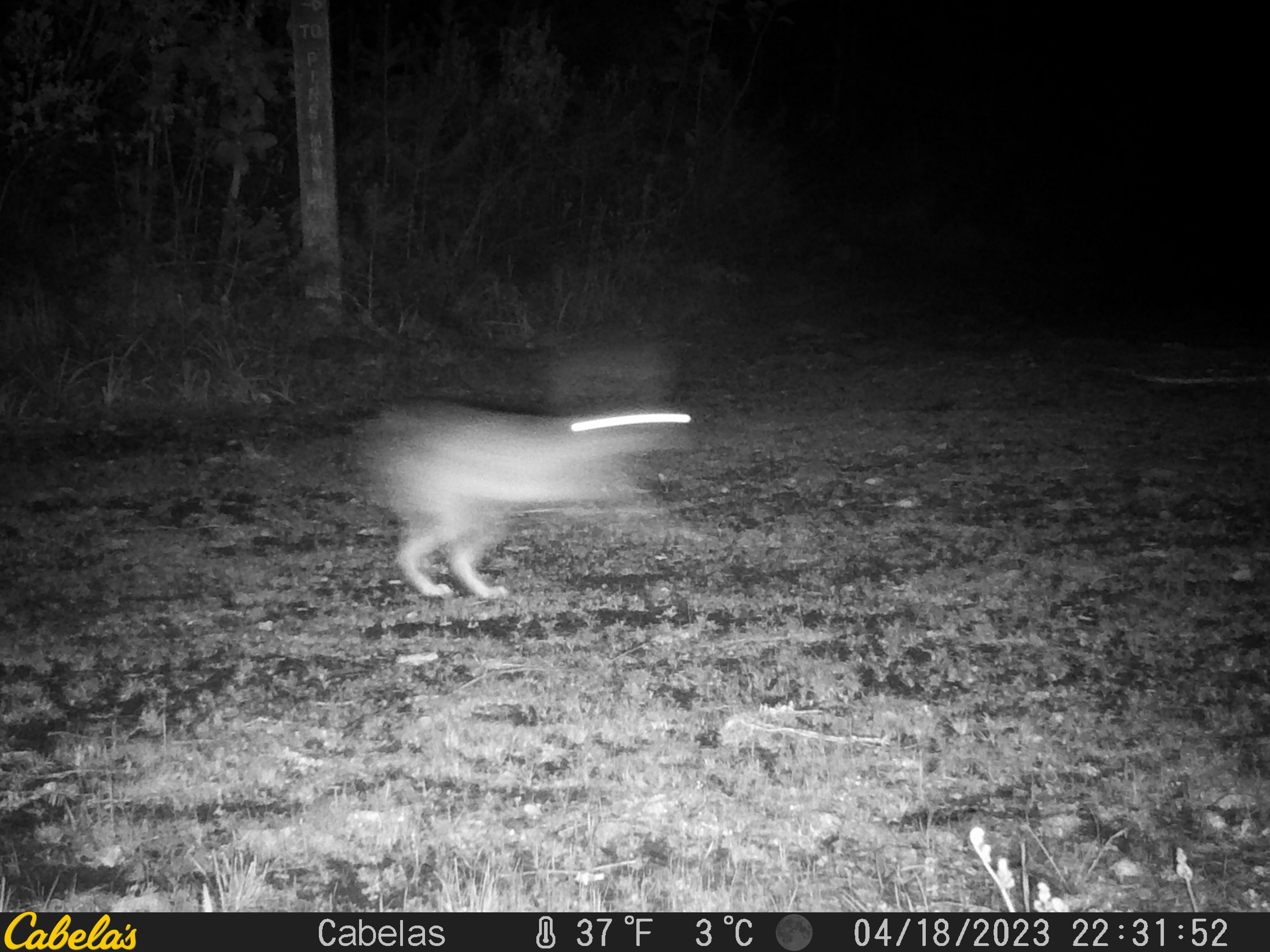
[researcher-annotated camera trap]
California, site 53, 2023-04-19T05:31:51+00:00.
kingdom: Animalia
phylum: Chordata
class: Mammalia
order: Lagomorpha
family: Leporidae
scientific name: Leporidae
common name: rabbit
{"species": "rabbit (Leporidae)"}